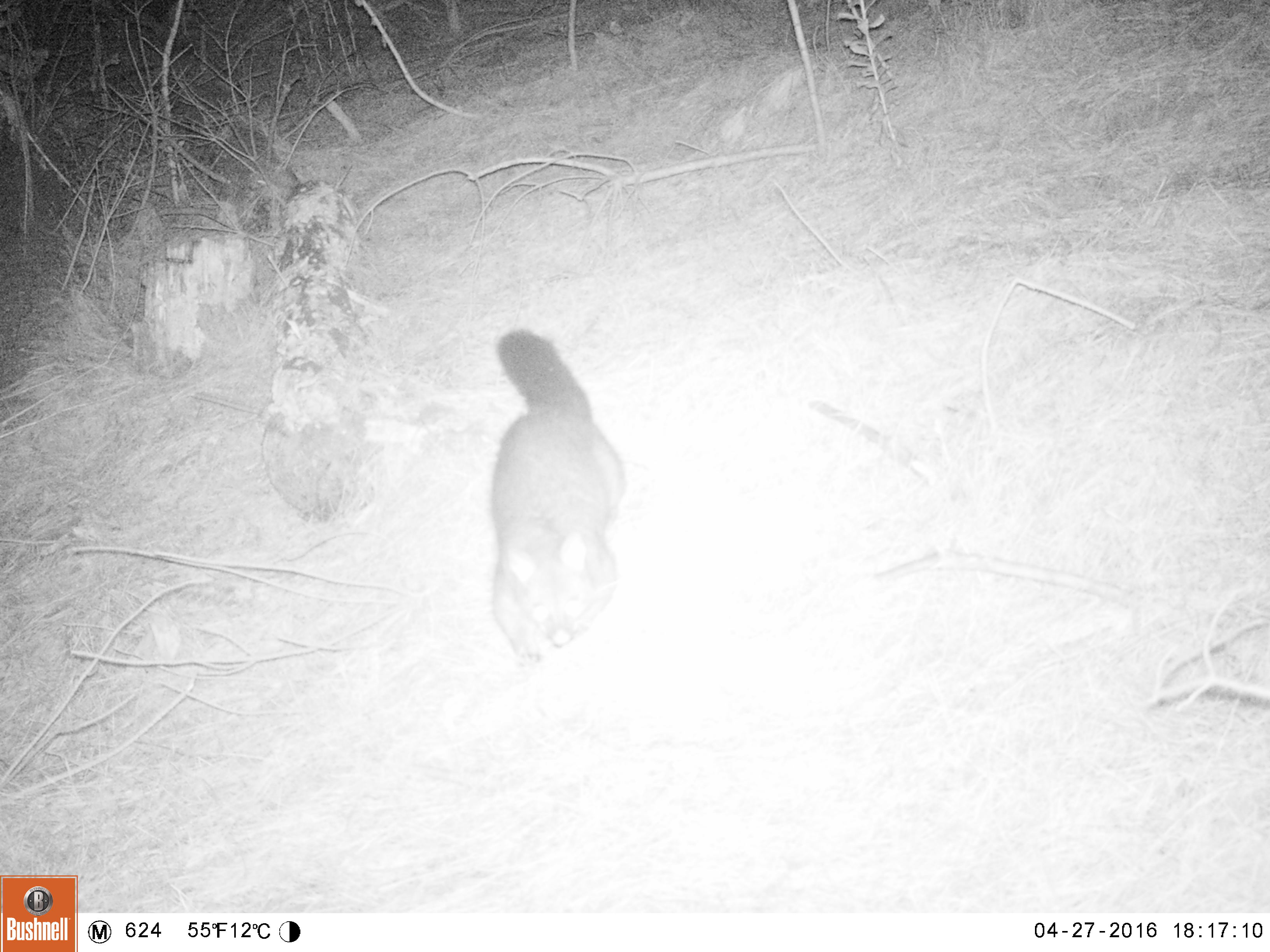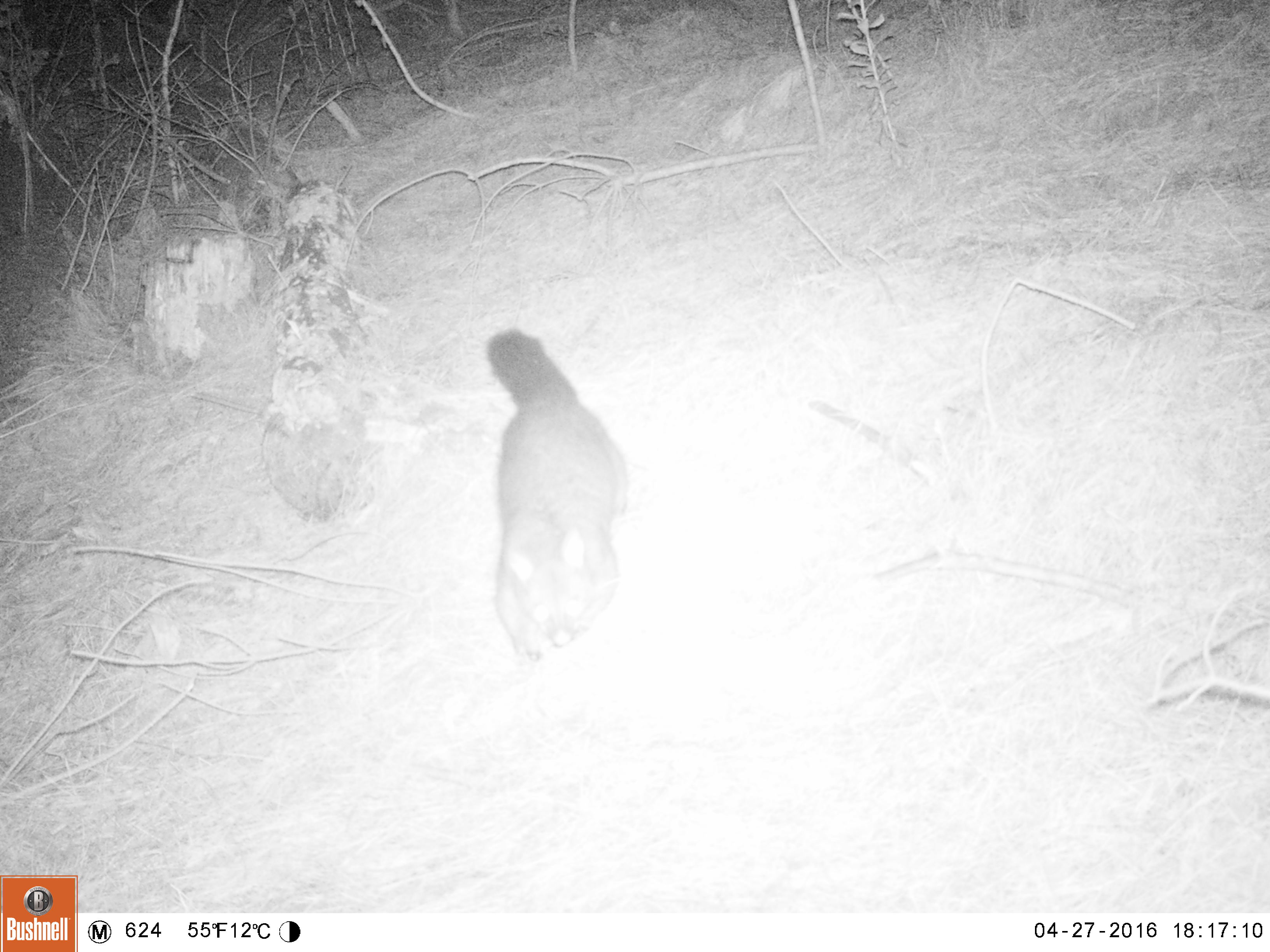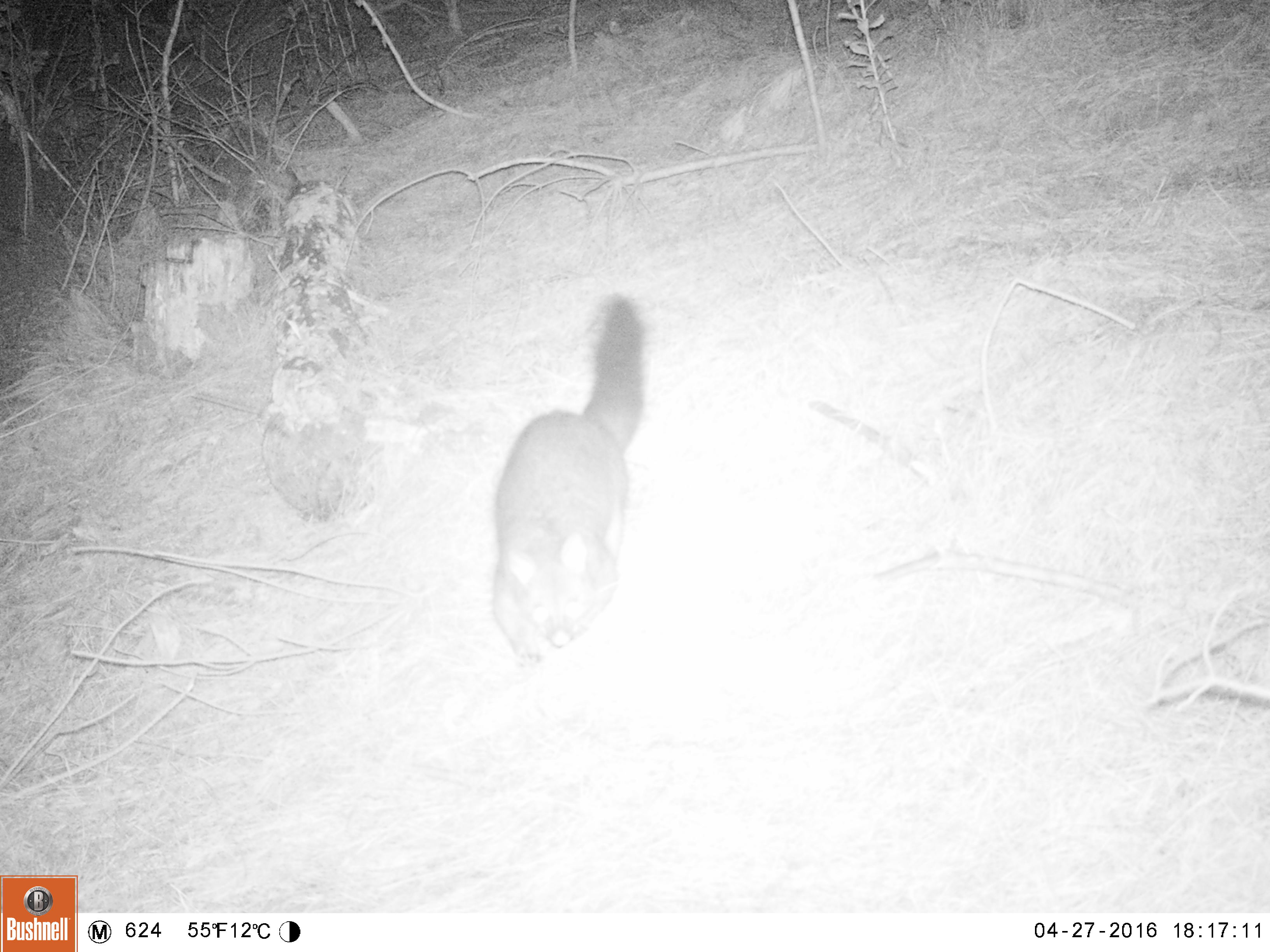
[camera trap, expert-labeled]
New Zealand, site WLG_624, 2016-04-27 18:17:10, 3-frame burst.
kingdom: Animalia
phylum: Chordata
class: Mammalia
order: Diprotodontia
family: Phalangeridae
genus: Trichosurus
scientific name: Trichosurus vulpecula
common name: common brushtail possum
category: possum